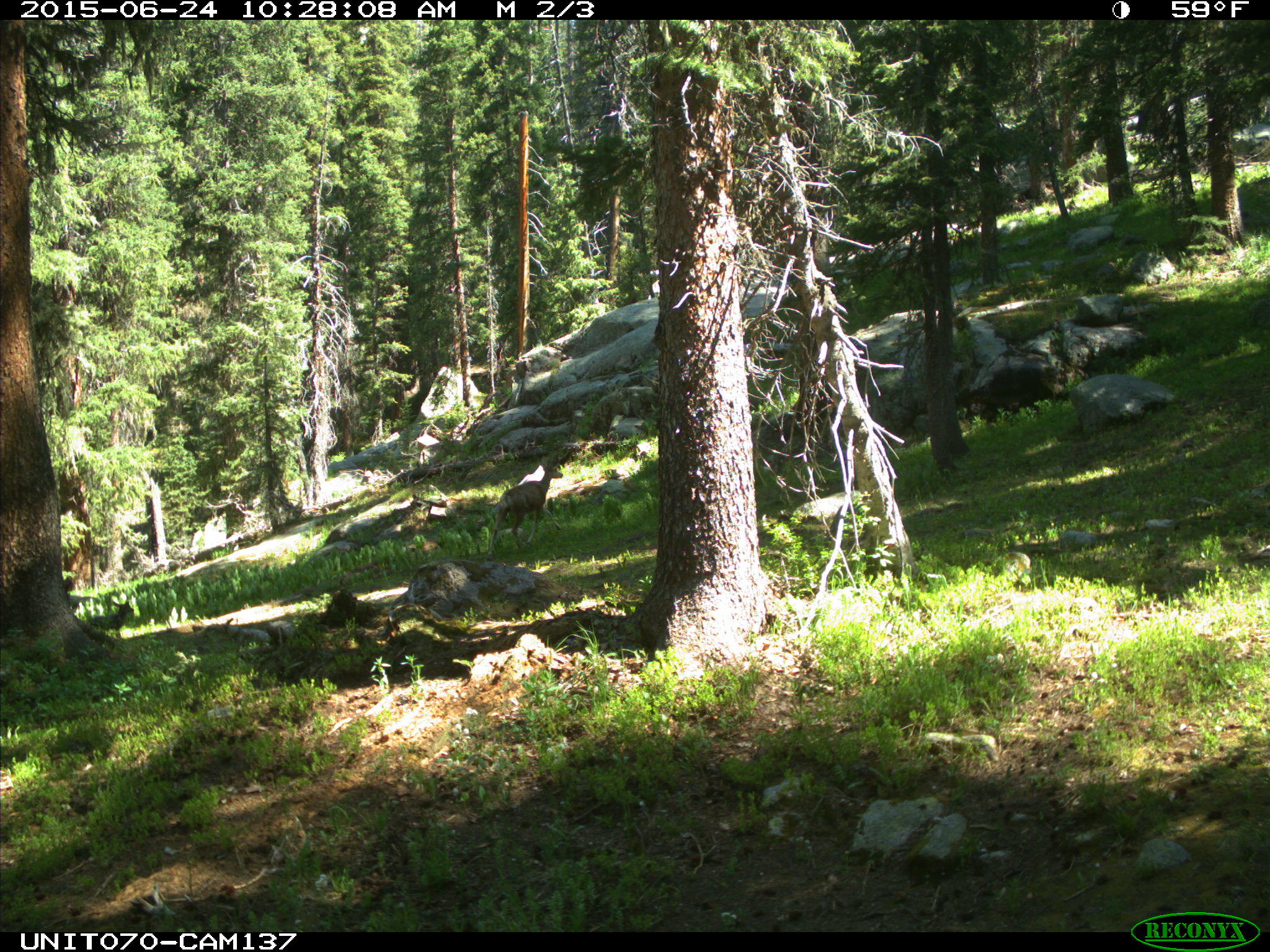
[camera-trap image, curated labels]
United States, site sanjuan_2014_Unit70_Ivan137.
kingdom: Animalia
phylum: Chordata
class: Mammalia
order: Artiodactyla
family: Cervidae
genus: Odocoileus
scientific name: Odocoileus hemionus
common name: mule deer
Odocoileus hemionus (mule deer).